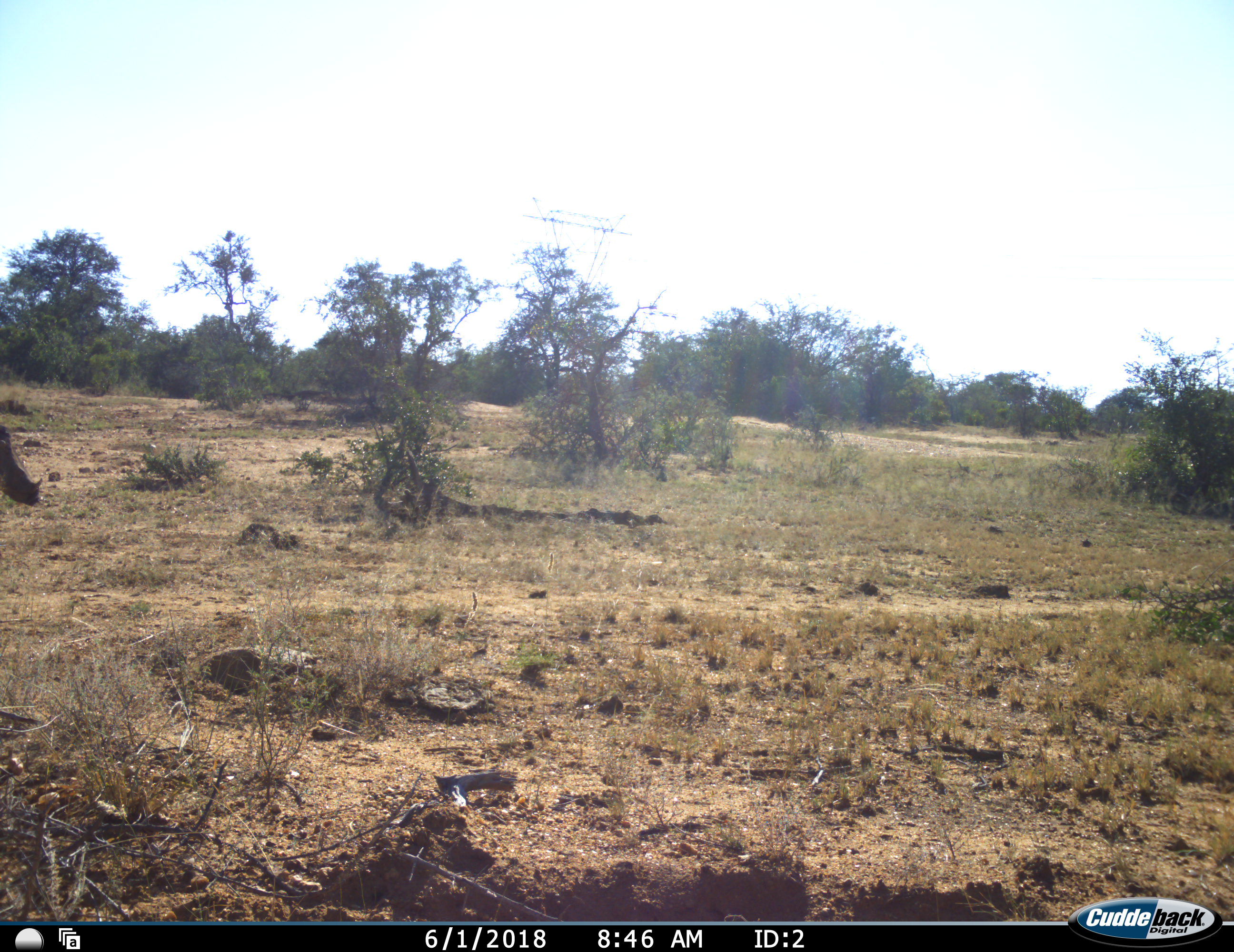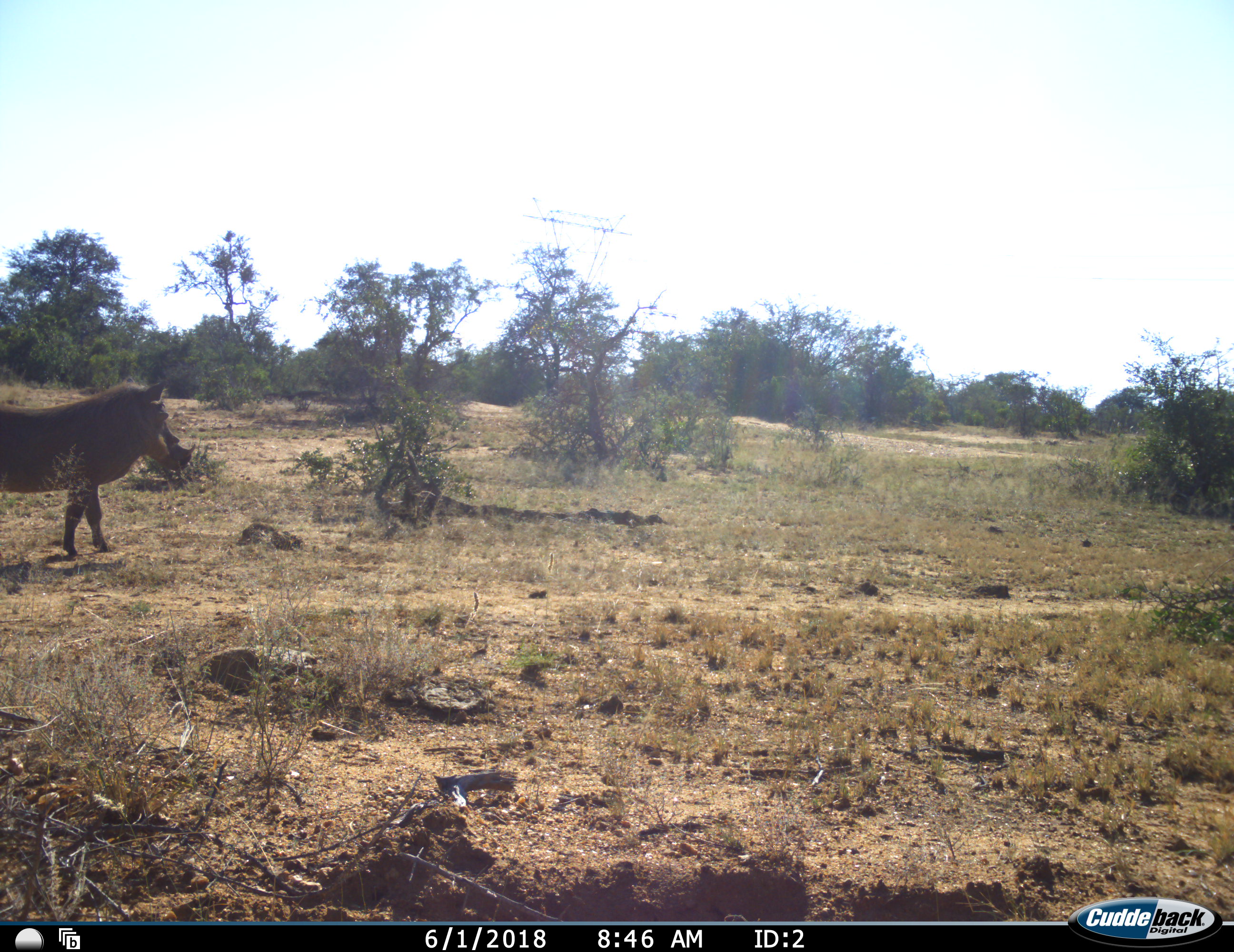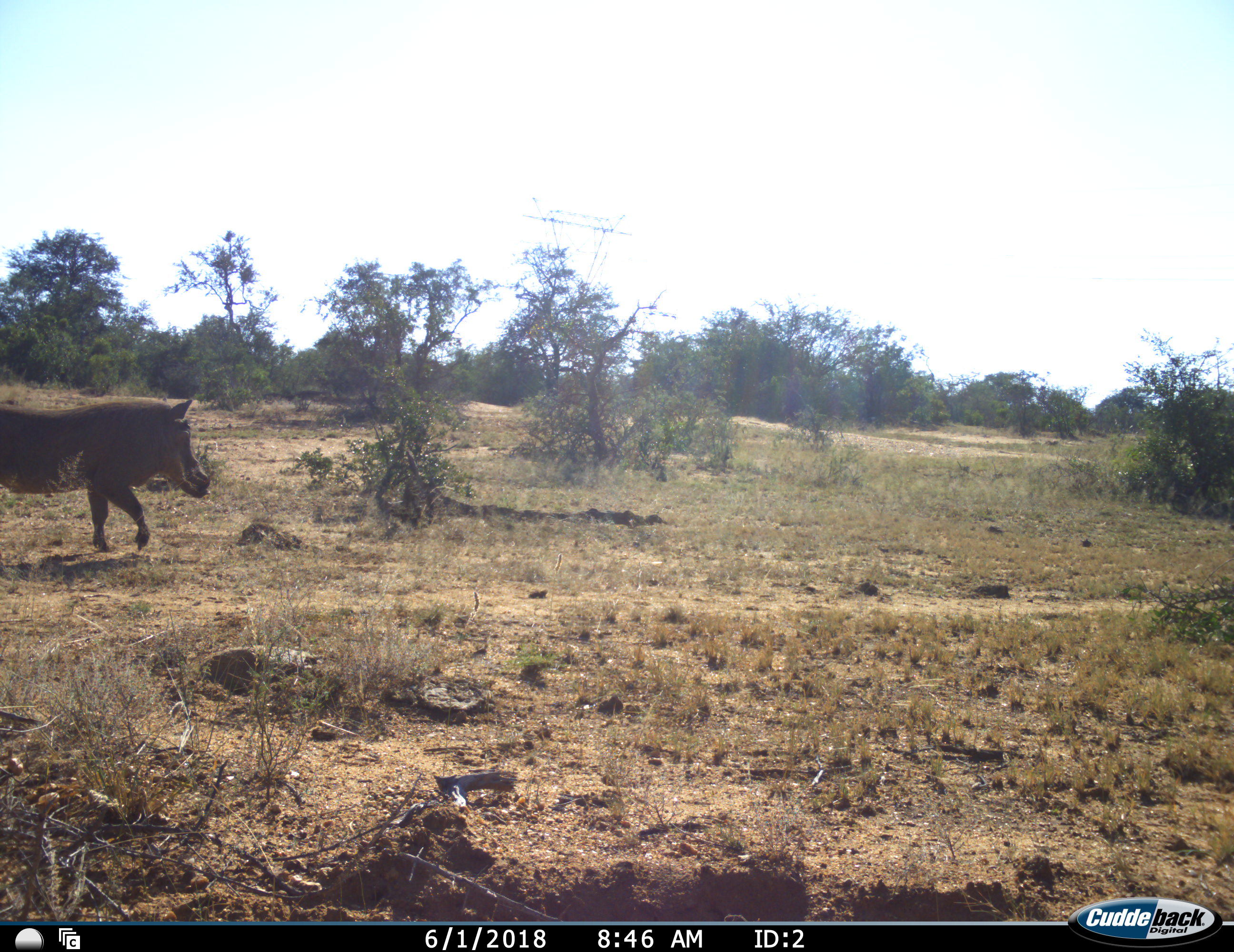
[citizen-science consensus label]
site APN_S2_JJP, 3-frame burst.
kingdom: Animalia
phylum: Chordata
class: Mammalia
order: Artiodactyla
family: Suidae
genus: Phacochoerus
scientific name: Phacochoerus africanus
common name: warthog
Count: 1.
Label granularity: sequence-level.